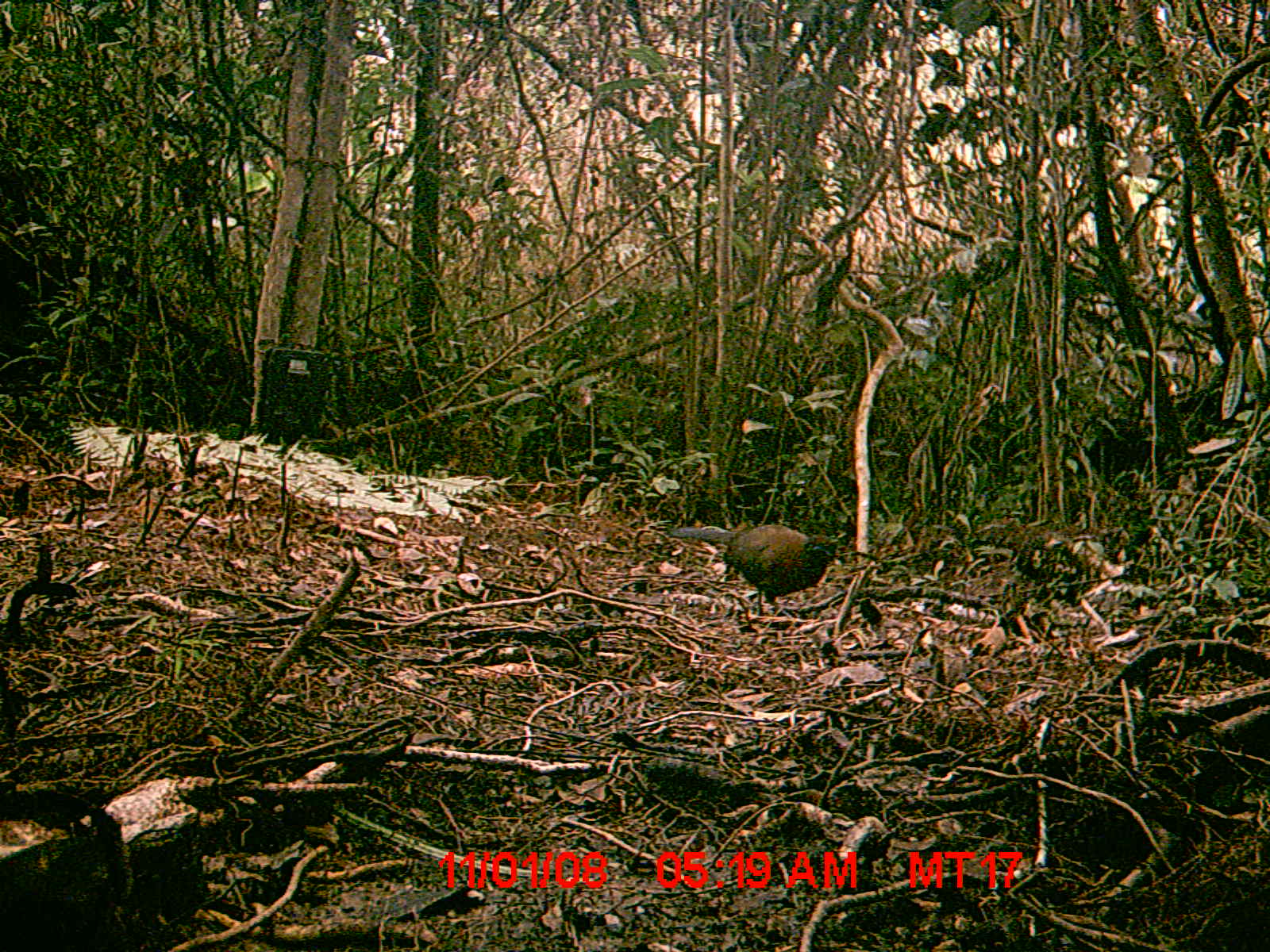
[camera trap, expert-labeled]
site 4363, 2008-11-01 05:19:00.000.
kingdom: Animalia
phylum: Chordata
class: Aves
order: Cuculiformes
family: Cuculidae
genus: Coua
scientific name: Coua serriana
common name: red-breasted coua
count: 1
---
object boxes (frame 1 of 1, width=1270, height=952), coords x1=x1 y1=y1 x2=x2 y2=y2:
coua serriana: x1=664 y1=524 x2=849 y2=616